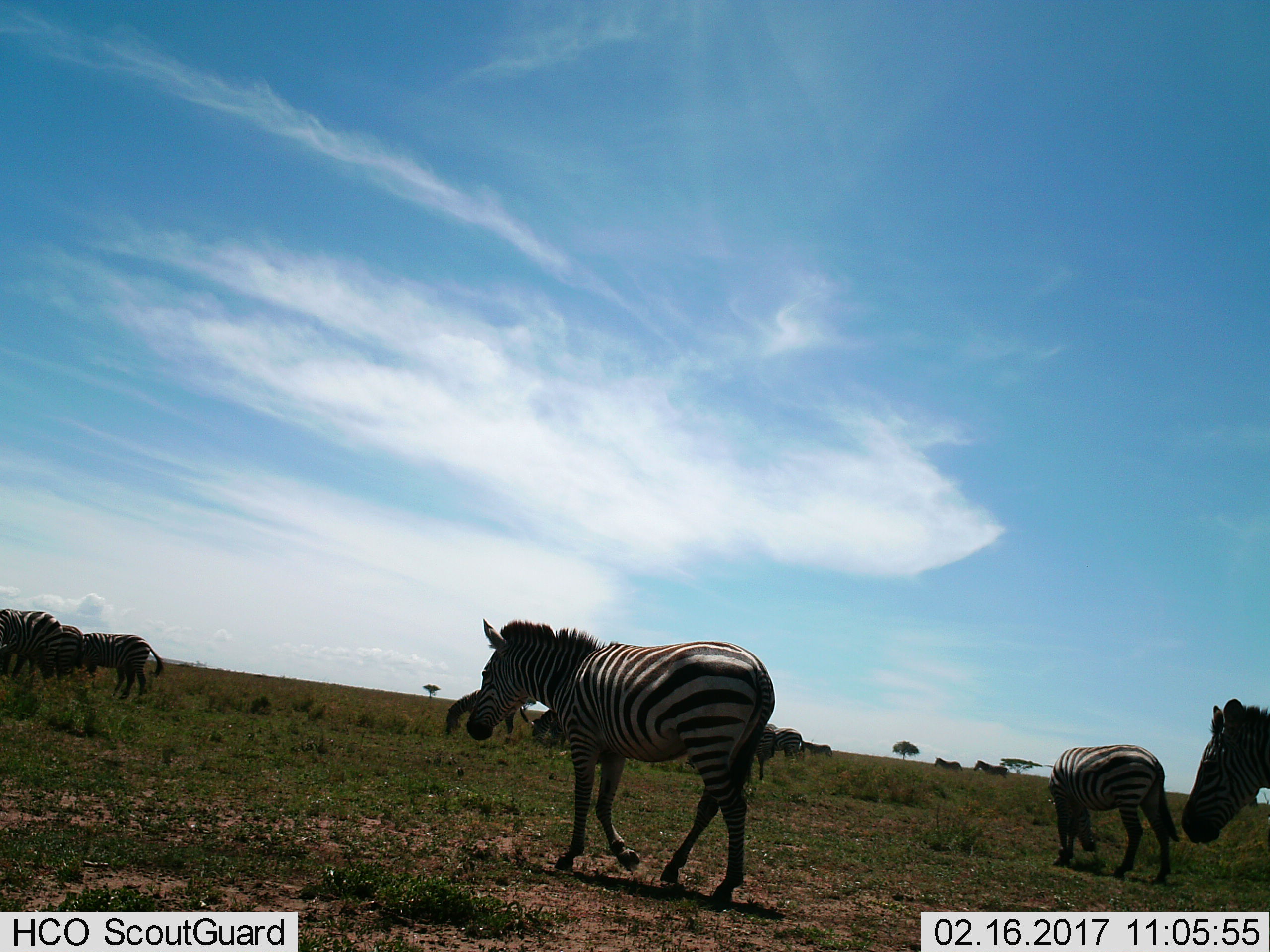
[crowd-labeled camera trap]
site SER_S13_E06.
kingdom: Animalia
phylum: Chordata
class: Mammalia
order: Perissodactyla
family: Equidae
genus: Equus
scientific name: Equus quagga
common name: plains zebra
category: zebraplains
Zebraplains (plains zebra) (Equus quagga), count 11-50. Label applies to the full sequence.